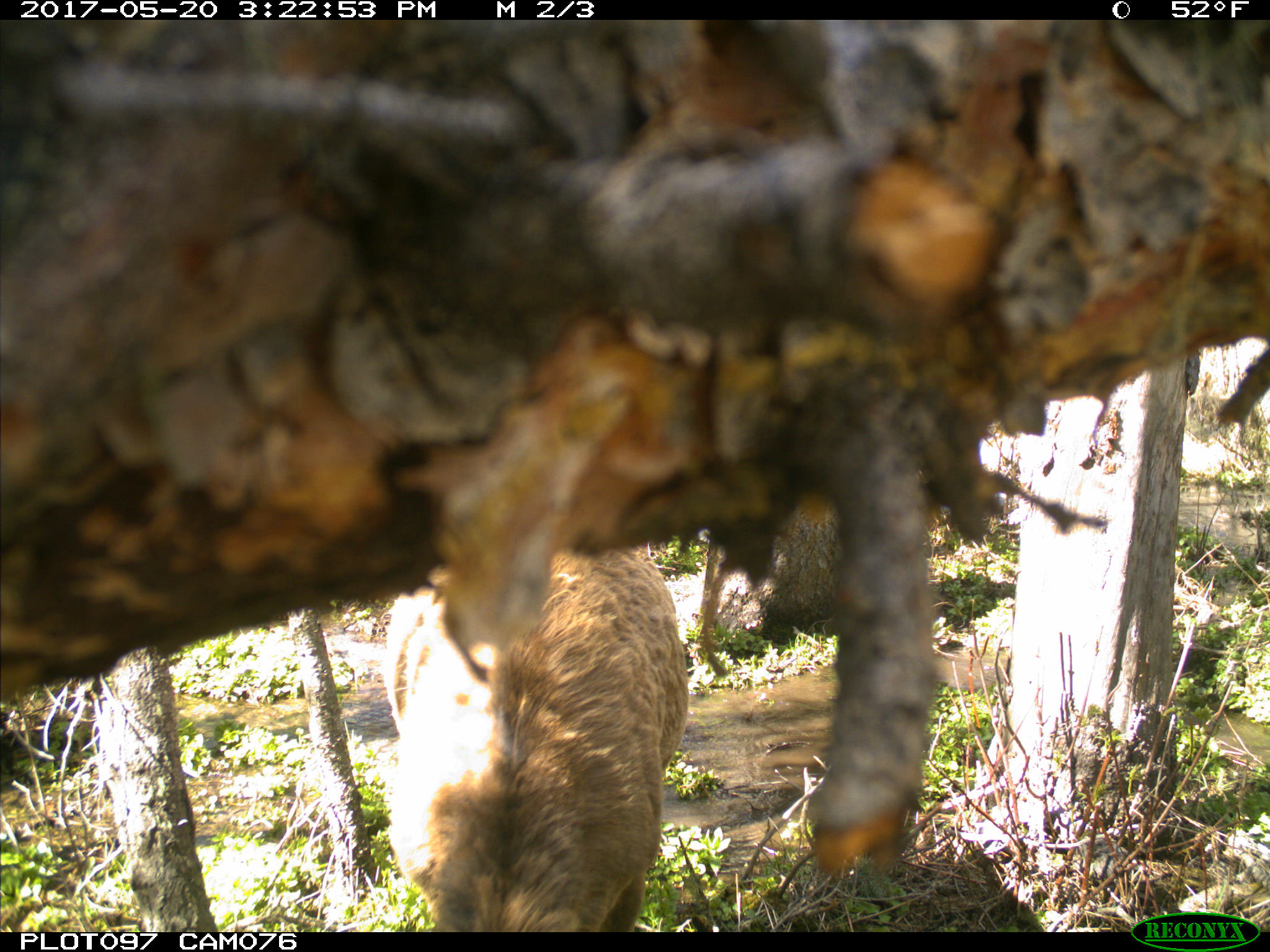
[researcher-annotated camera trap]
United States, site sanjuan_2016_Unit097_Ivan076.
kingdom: Animalia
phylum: Chordata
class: Mammalia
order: Artiodactyla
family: Cervidae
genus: Cervus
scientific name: Cervus elaphus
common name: red deer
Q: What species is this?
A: Cervus elaphus (red deer).